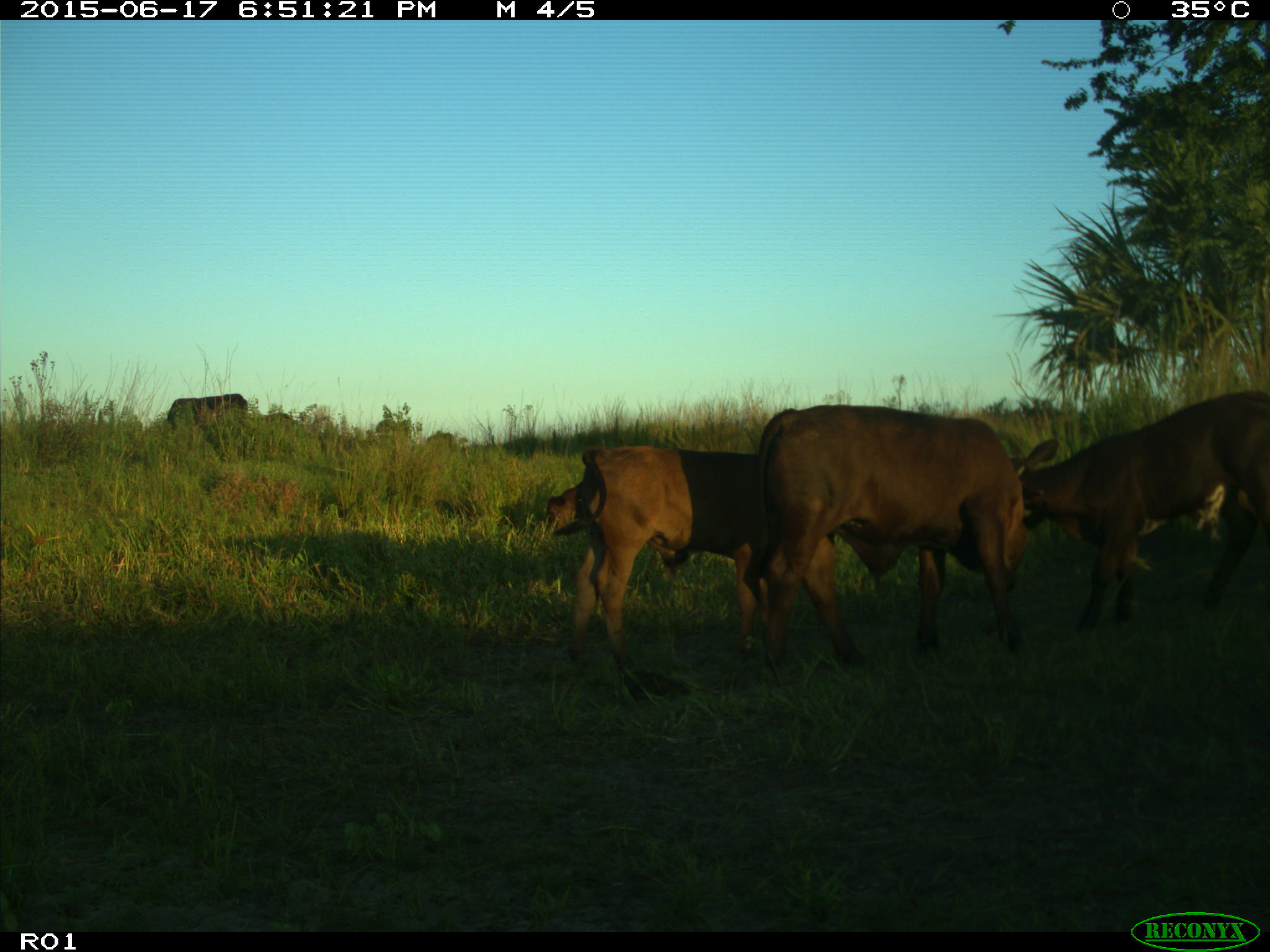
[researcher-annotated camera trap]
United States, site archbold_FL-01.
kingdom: Animalia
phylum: Chordata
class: Mammalia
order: Artiodactyla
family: Bovidae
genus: Bos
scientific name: Bos taurus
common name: domestic cow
Bos taurus (domestic cow).